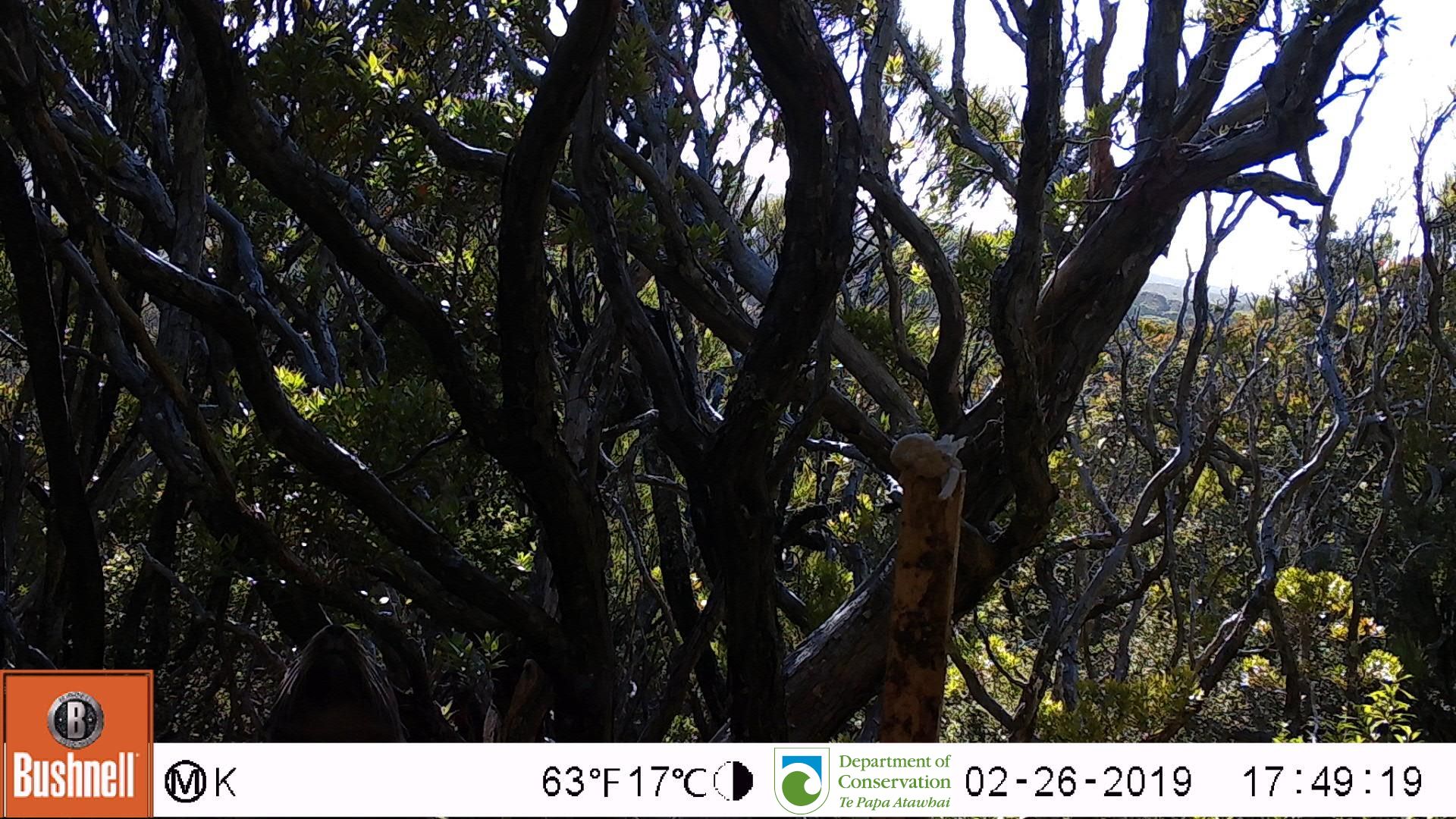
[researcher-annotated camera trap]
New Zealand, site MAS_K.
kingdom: Animalia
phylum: Chordata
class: Mammalia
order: Carnivora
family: Otariidae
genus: Phocarctos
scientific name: Phocarctos hookeri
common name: new zealand sea lion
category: sealion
Sealion (new zealand sea lion) (Phocarctos hookeri).